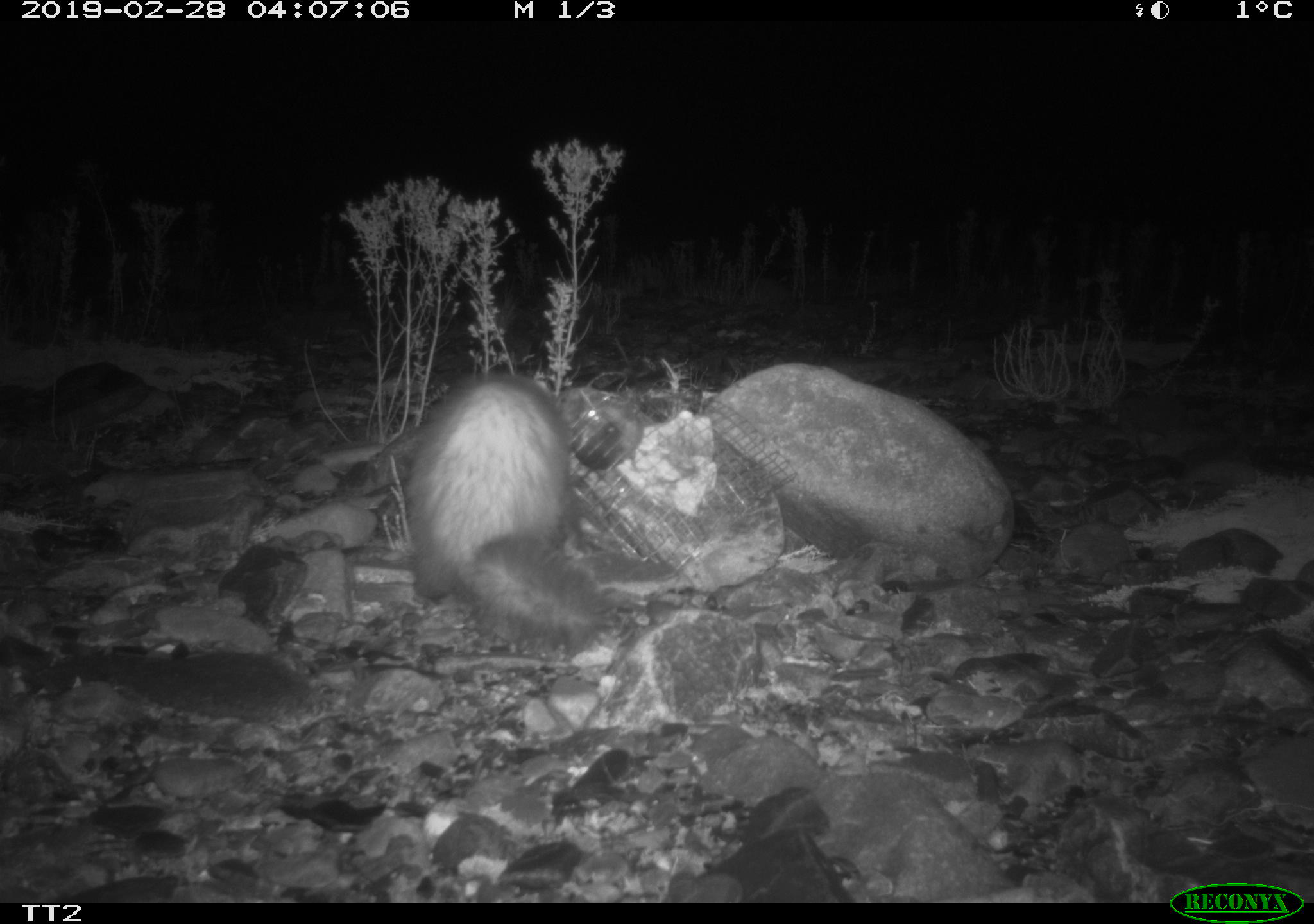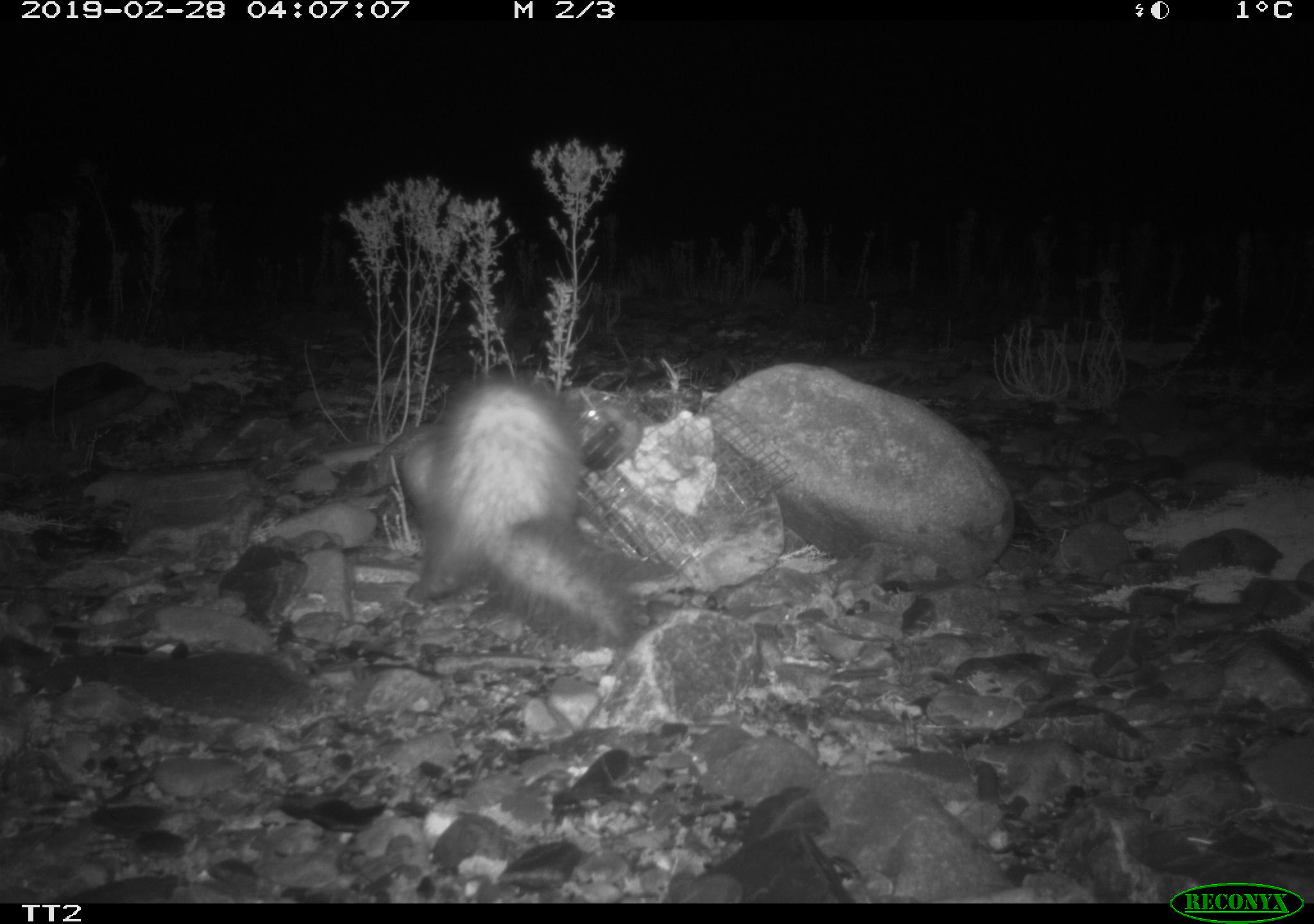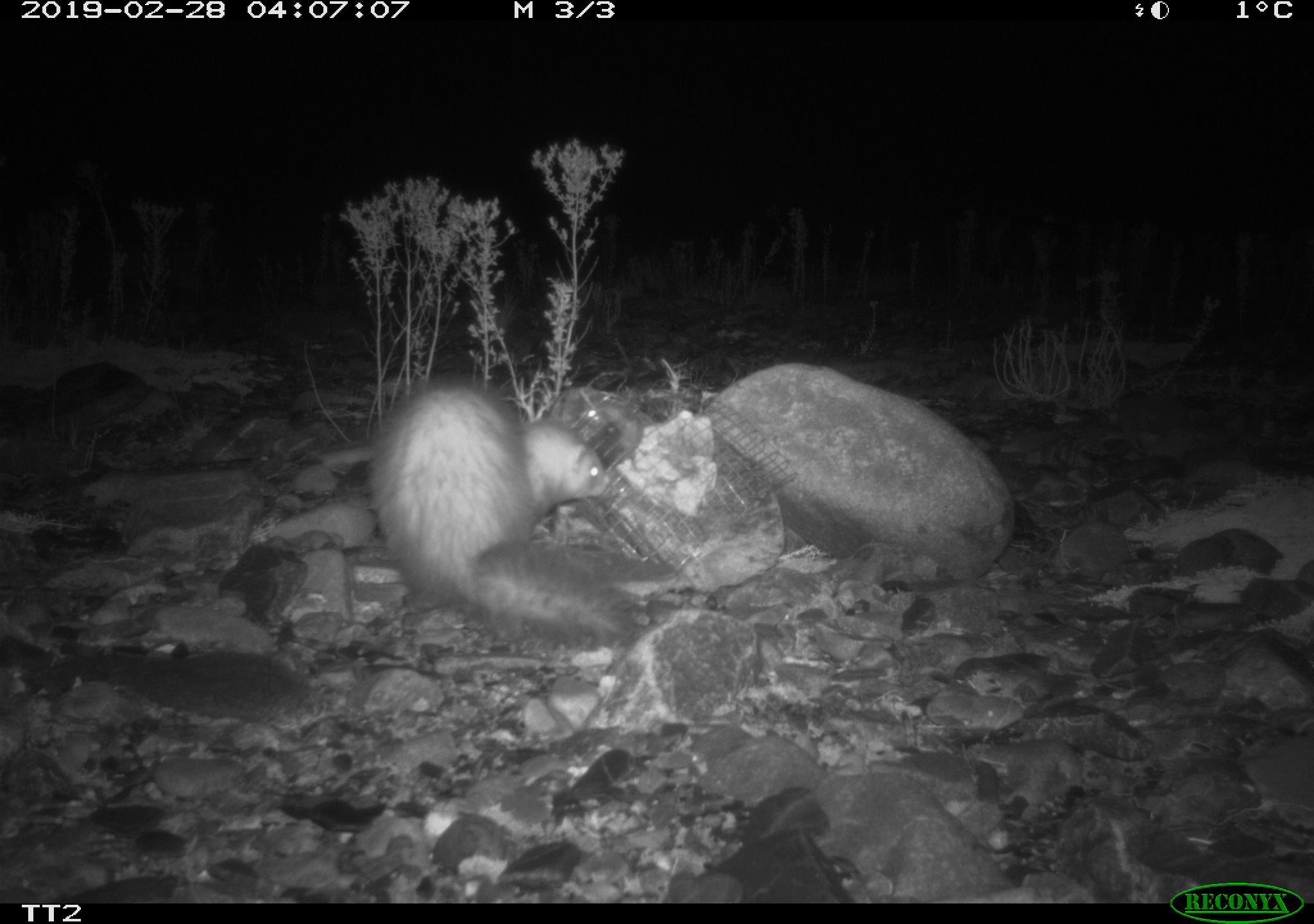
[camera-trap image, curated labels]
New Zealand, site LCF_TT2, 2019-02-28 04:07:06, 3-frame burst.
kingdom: Animalia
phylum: Chordata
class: Mammalia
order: Carnivora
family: Mustelidae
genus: Mustela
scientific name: Mustela furo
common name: ferret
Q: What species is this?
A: Ferret (Mustela furo).